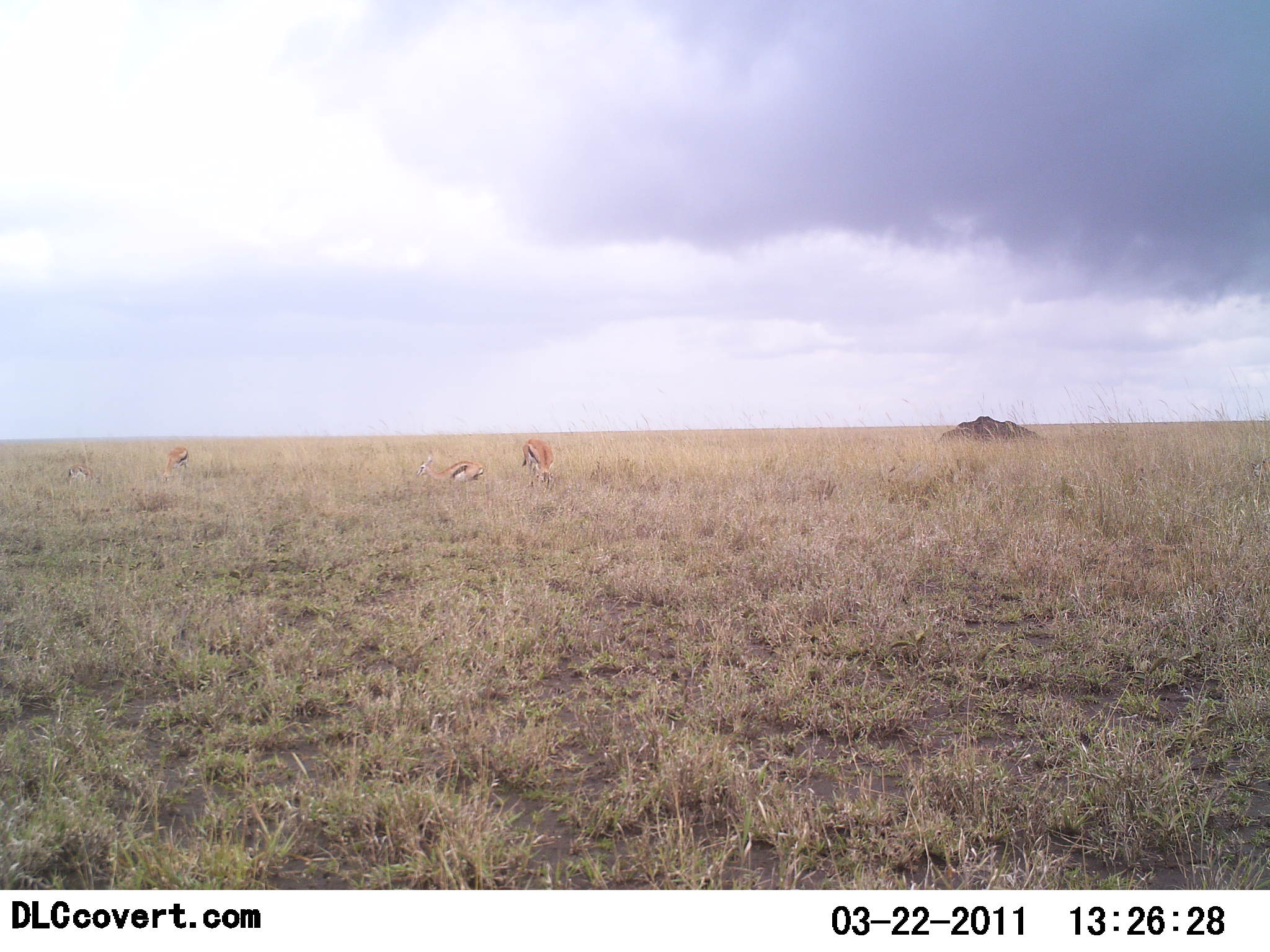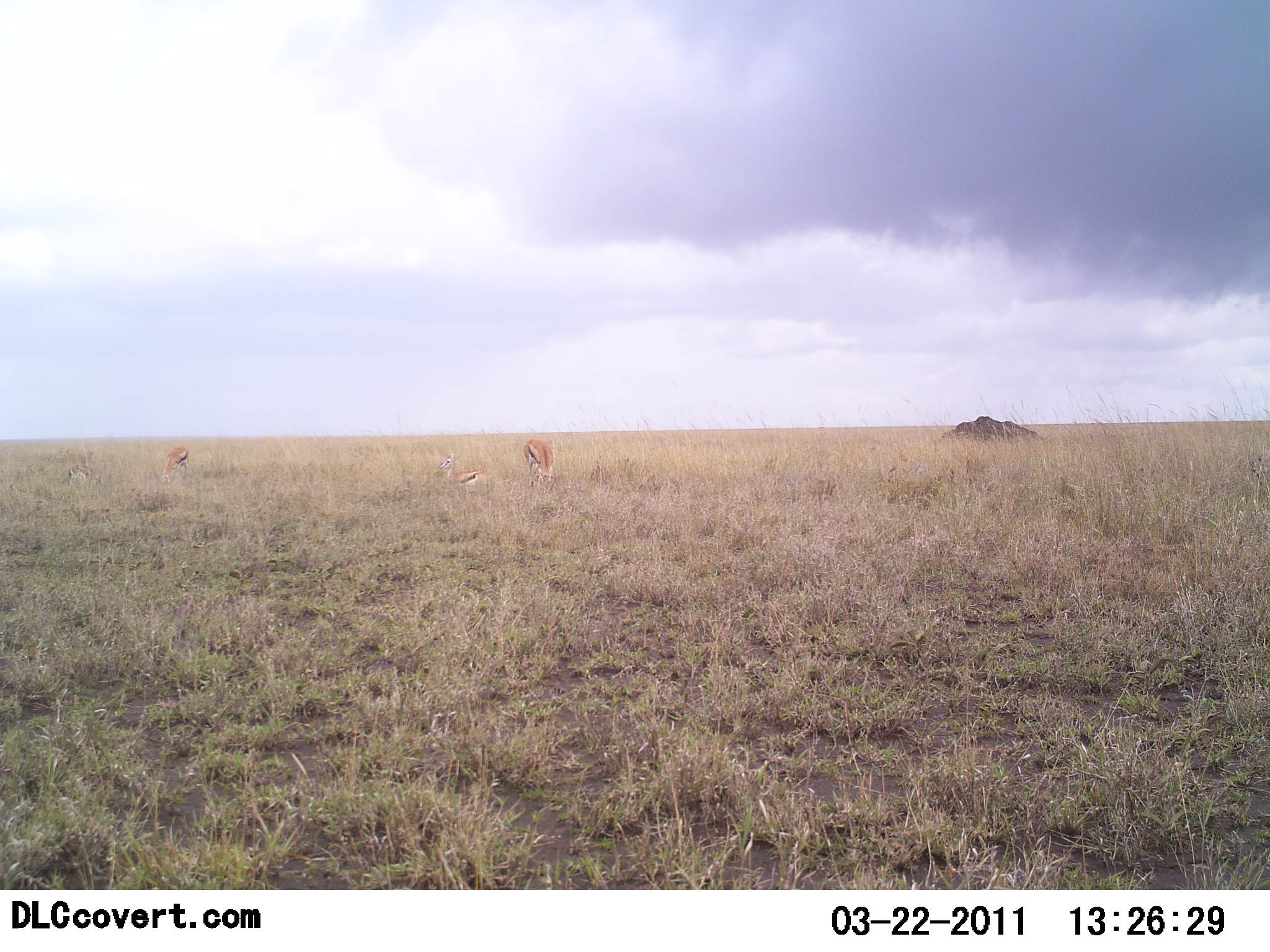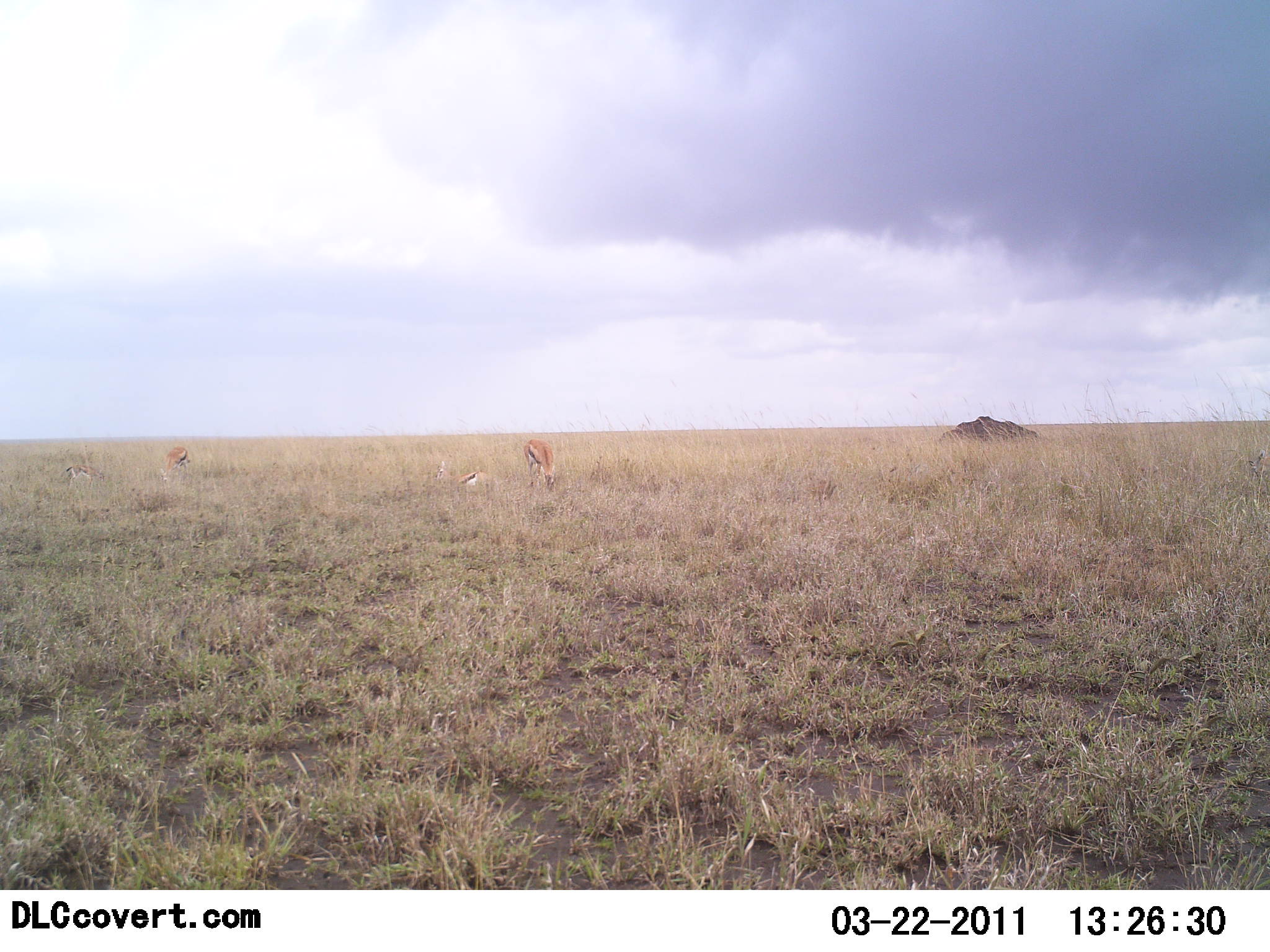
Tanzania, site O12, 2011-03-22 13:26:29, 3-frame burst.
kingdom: Animalia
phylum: Chordata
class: Mammalia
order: Artiodactyla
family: Bovidae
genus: Eudorcas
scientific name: Eudorcas thomsonii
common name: thomson's gazelle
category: gazellethomsons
Gazellethomsons (thomson's gazelle) (Eudorcas thomsonii), count 3. Behavior (volunteer vote fractions): standing 42%, resting 83%, moving 8%, interacting 0%. Young present (vote fraction): 0%. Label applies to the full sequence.